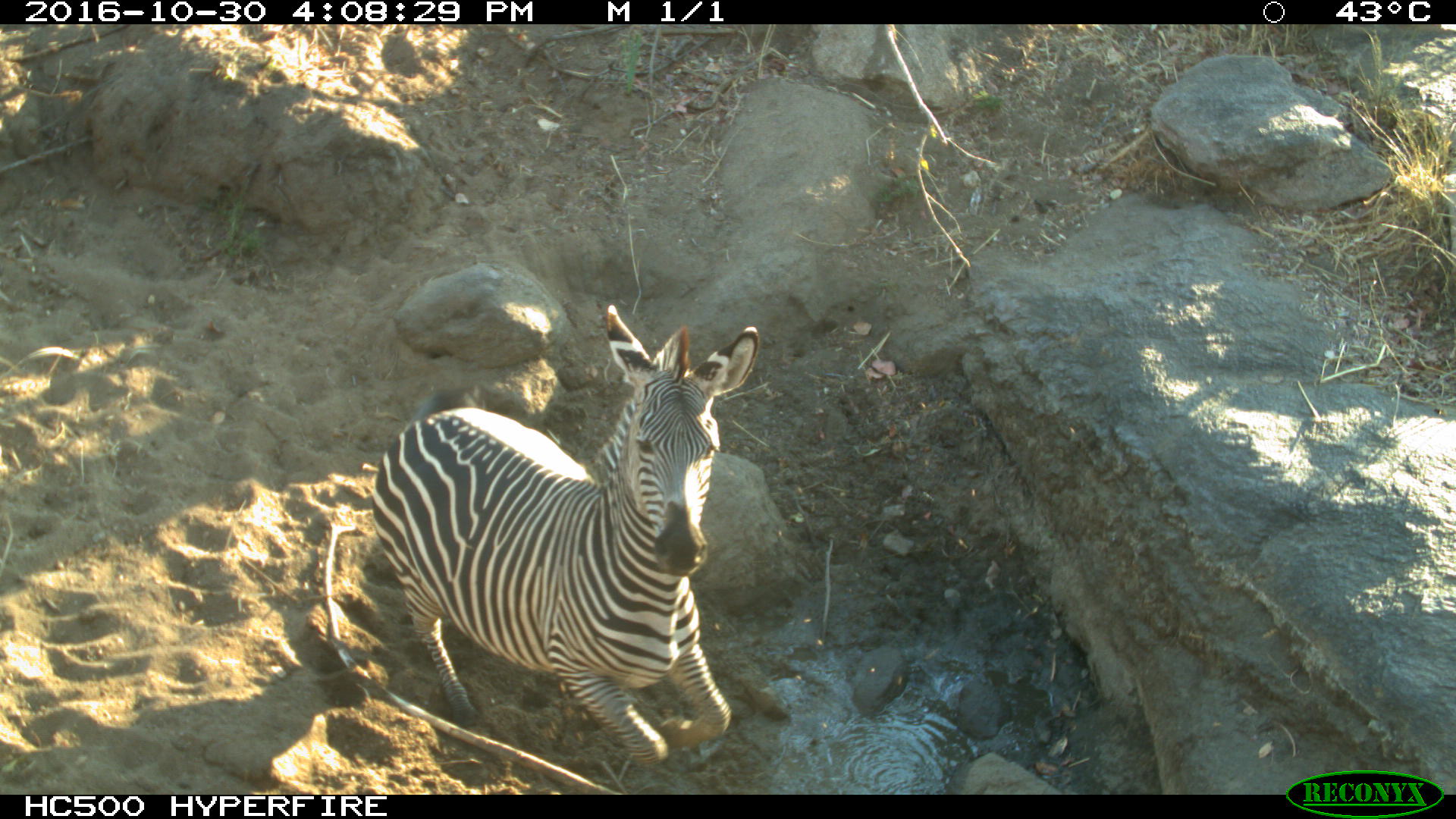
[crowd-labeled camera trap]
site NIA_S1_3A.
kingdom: Animalia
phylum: Chordata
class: Mammalia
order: Perissodactyla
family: Equidae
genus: Equus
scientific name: Equus quagga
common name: plains zebra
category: zebraplains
Zebraplains (plains zebra) (Equus quagga), count 1. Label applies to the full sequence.